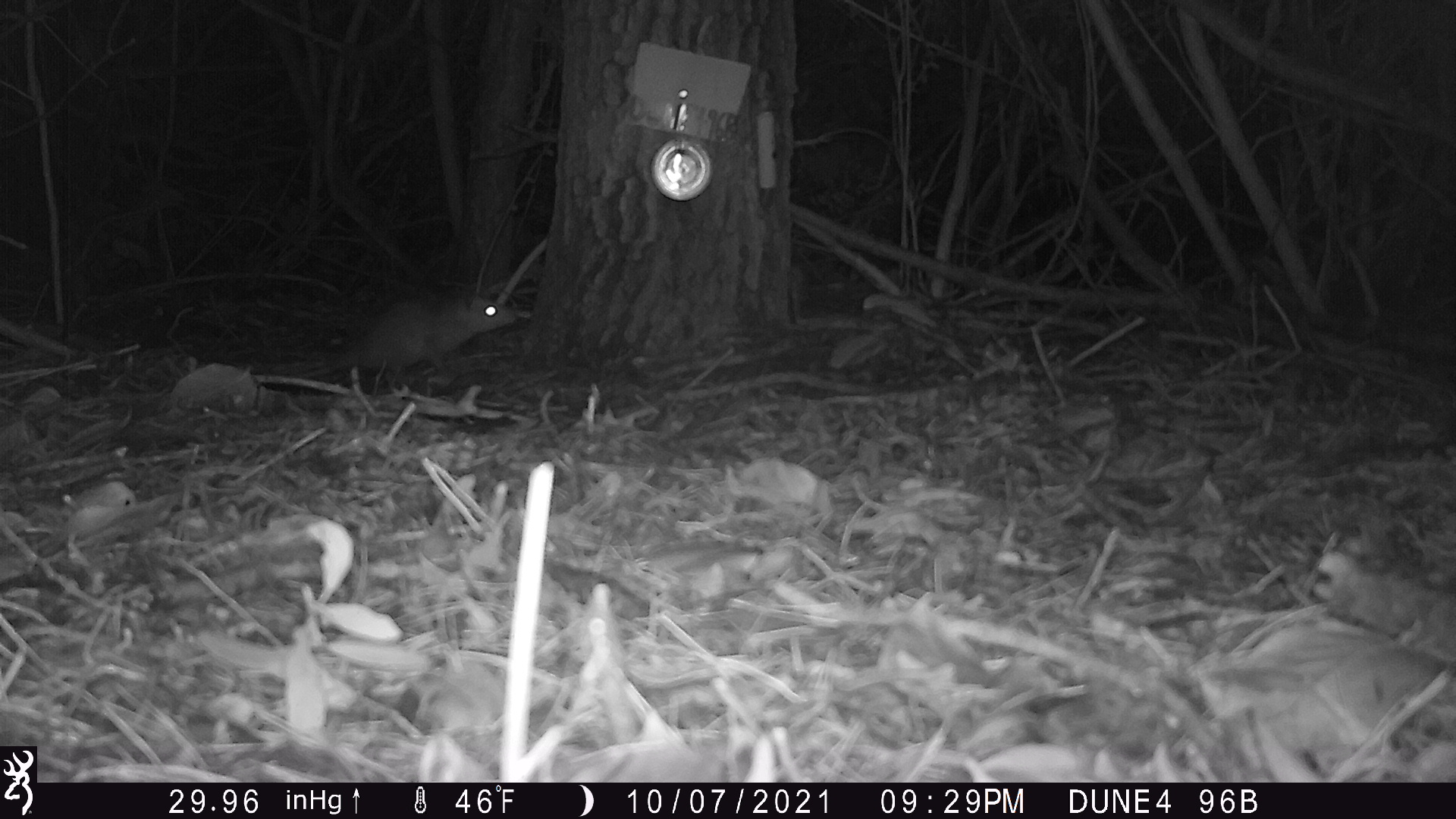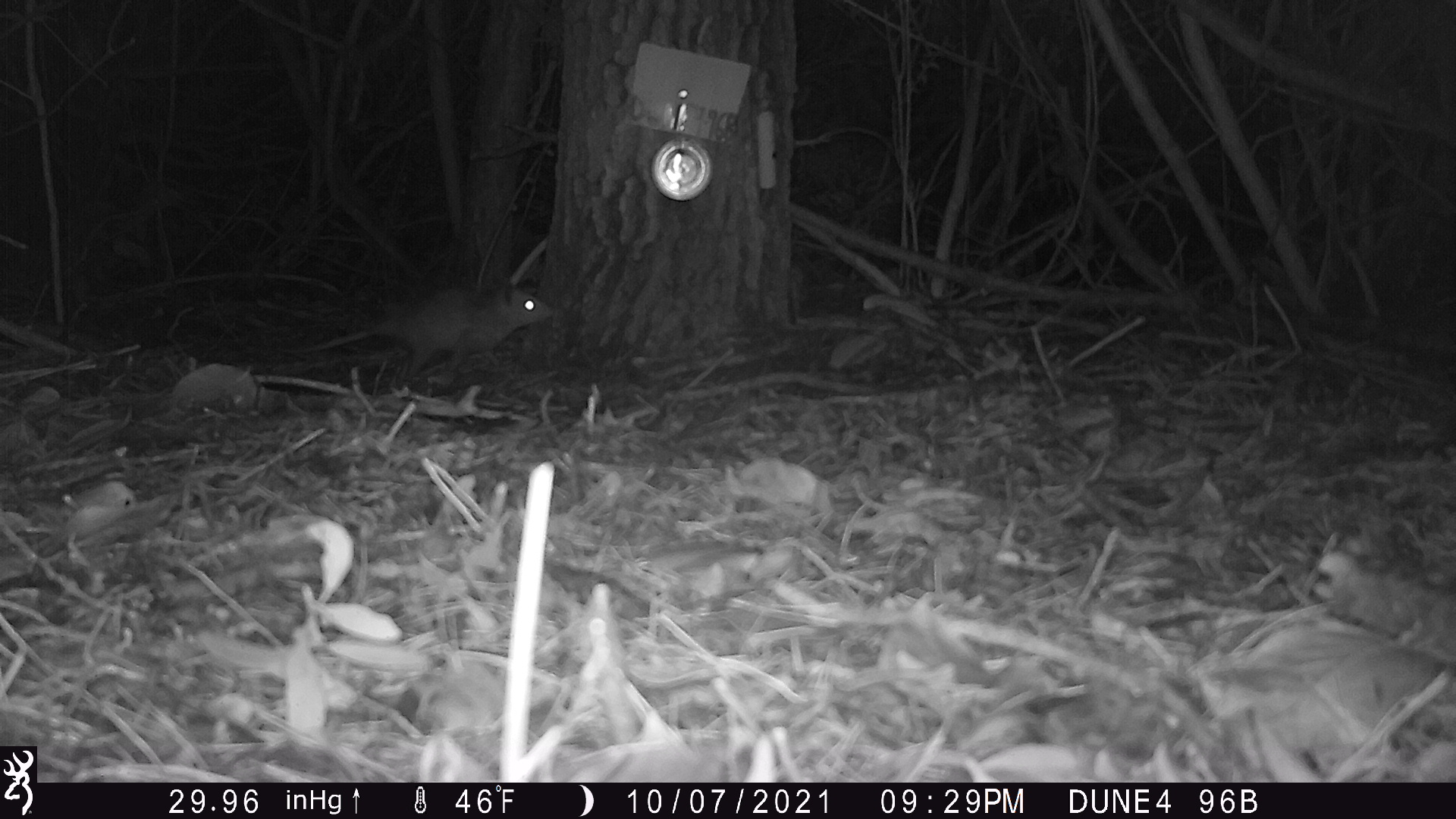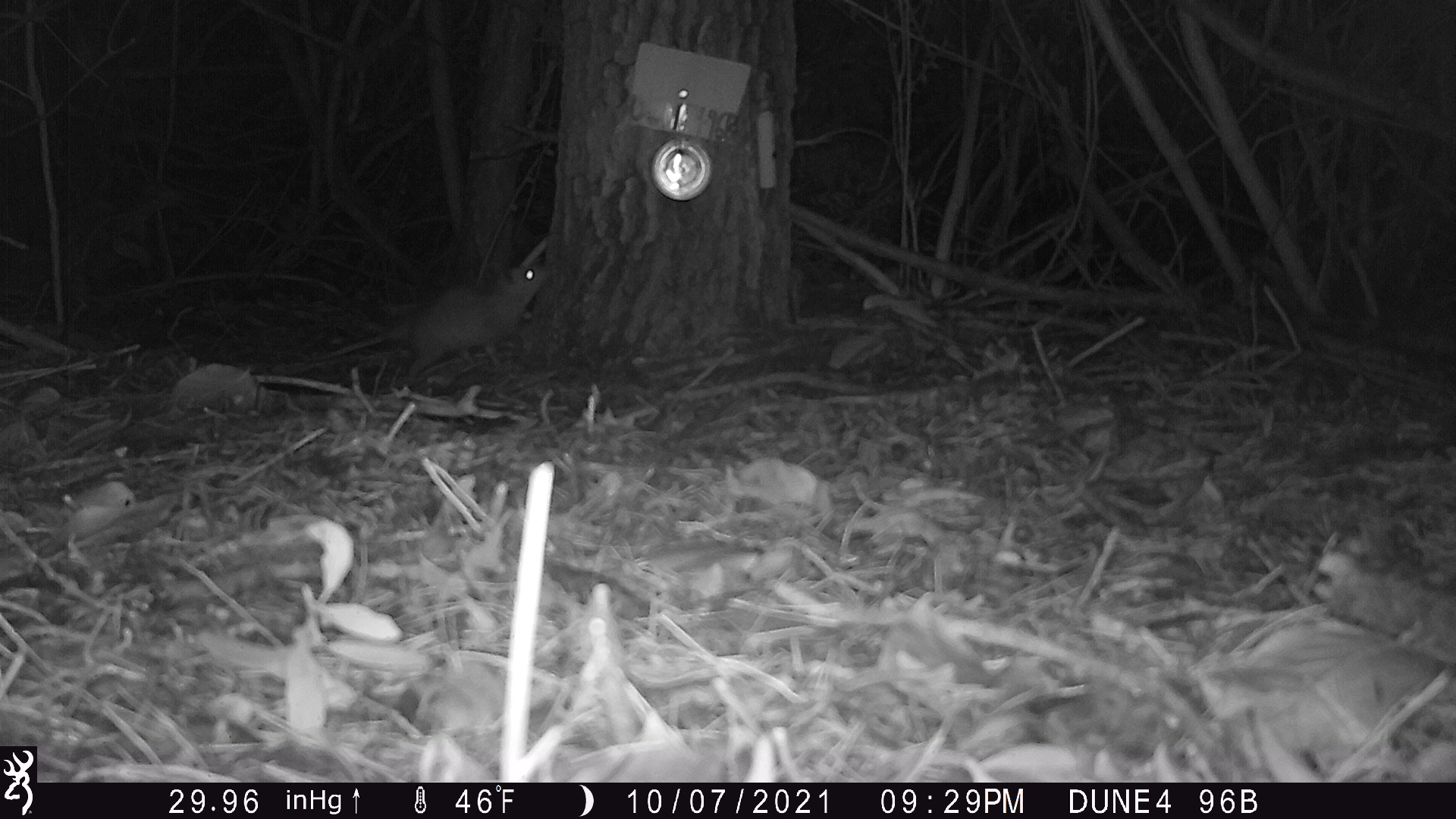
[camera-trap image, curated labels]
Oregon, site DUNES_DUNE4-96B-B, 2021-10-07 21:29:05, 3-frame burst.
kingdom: Animalia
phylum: Chordata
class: Mammalia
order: Didelphimorphia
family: Didelphidae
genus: Didelphis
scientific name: Didelphis virginiana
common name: virginia opossum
Virginia opossum (Didelphis virginiana).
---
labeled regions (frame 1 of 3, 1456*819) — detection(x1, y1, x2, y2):
virginia opossum: detection(304, 285, 523, 388)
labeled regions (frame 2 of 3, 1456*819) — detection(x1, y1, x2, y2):
virginia opossum: detection(299, 278, 558, 373)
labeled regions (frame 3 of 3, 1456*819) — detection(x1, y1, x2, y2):
virginia opossum: detection(312, 261, 554, 366)